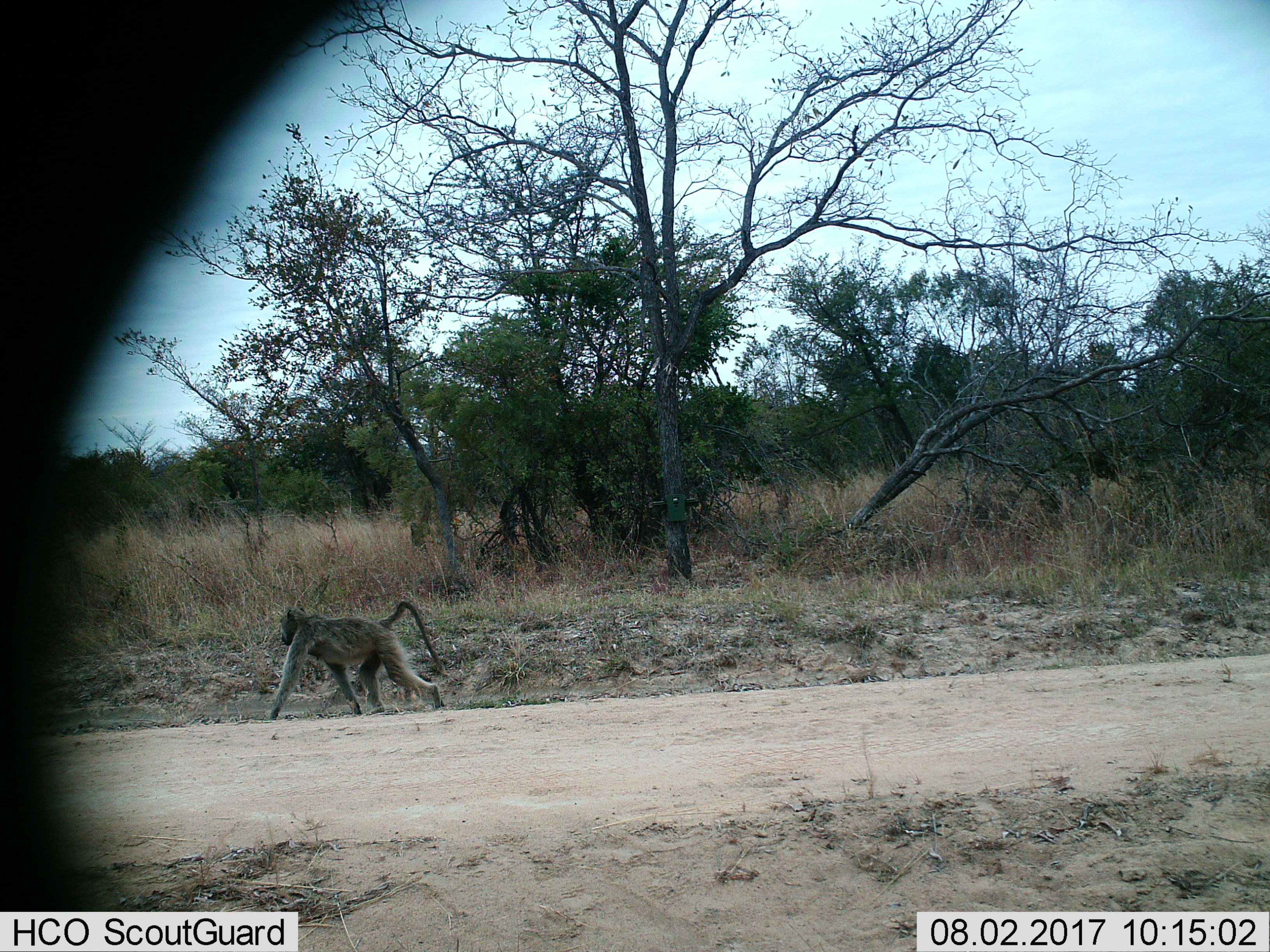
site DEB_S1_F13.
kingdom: Animalia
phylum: Chordata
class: Mammalia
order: Primates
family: Cercopithecidae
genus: Papio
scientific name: Papio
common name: baboon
Baboon (Papio), count 1. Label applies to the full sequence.